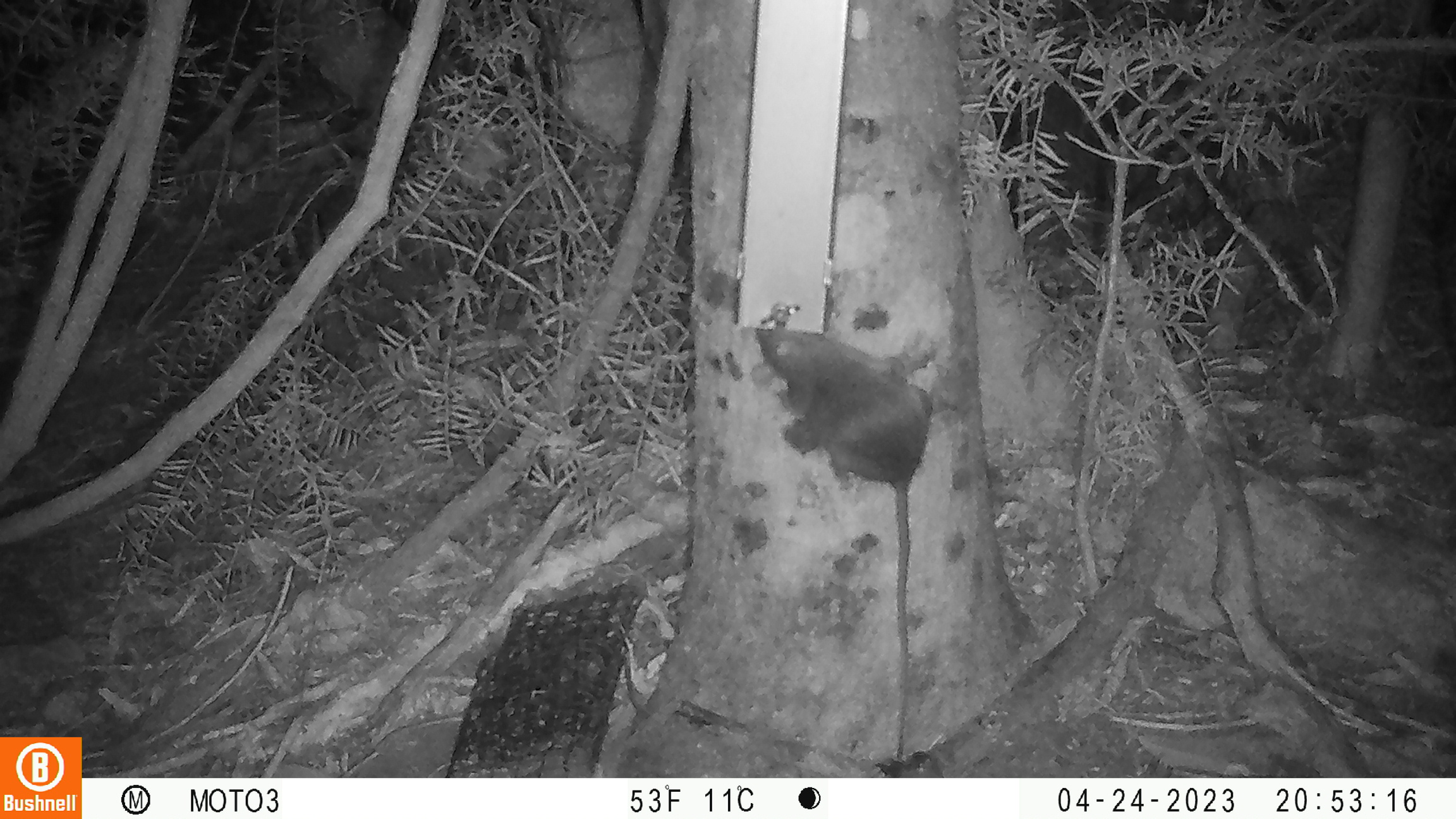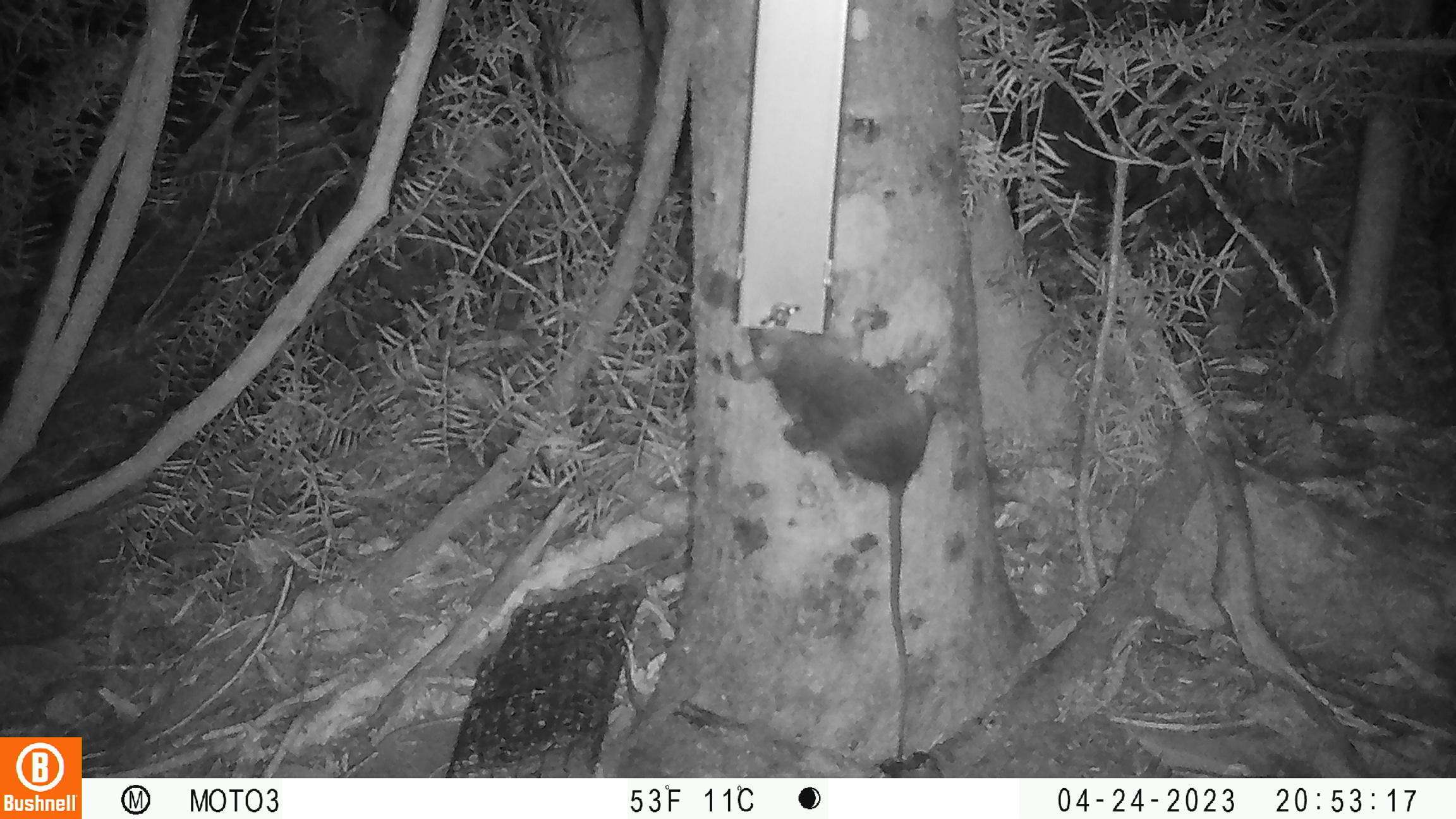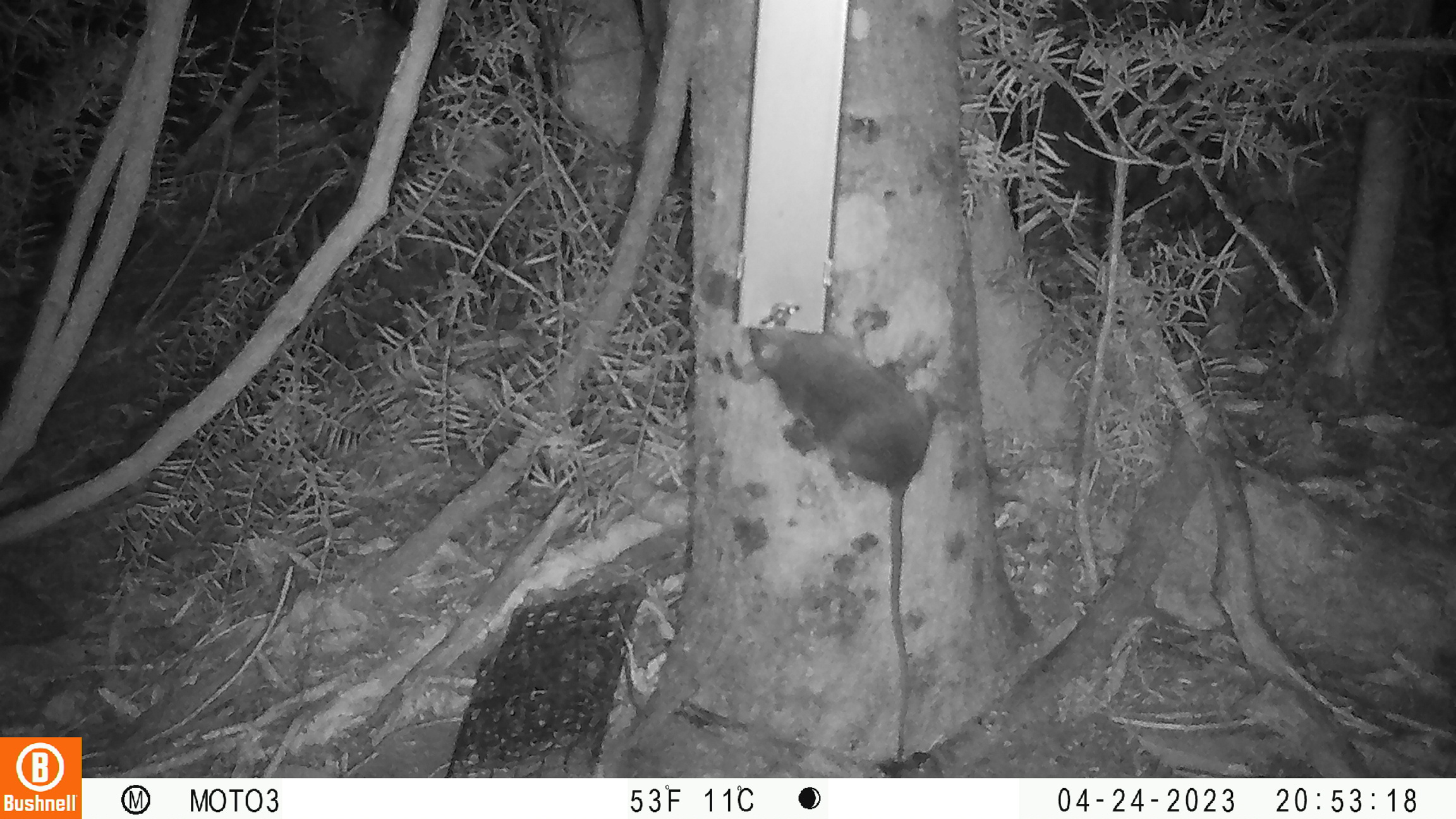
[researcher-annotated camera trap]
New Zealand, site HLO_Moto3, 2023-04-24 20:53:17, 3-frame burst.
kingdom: Animalia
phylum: Chordata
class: Mammalia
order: Rodentia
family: Muridae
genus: Rattus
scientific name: Rattus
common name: rat